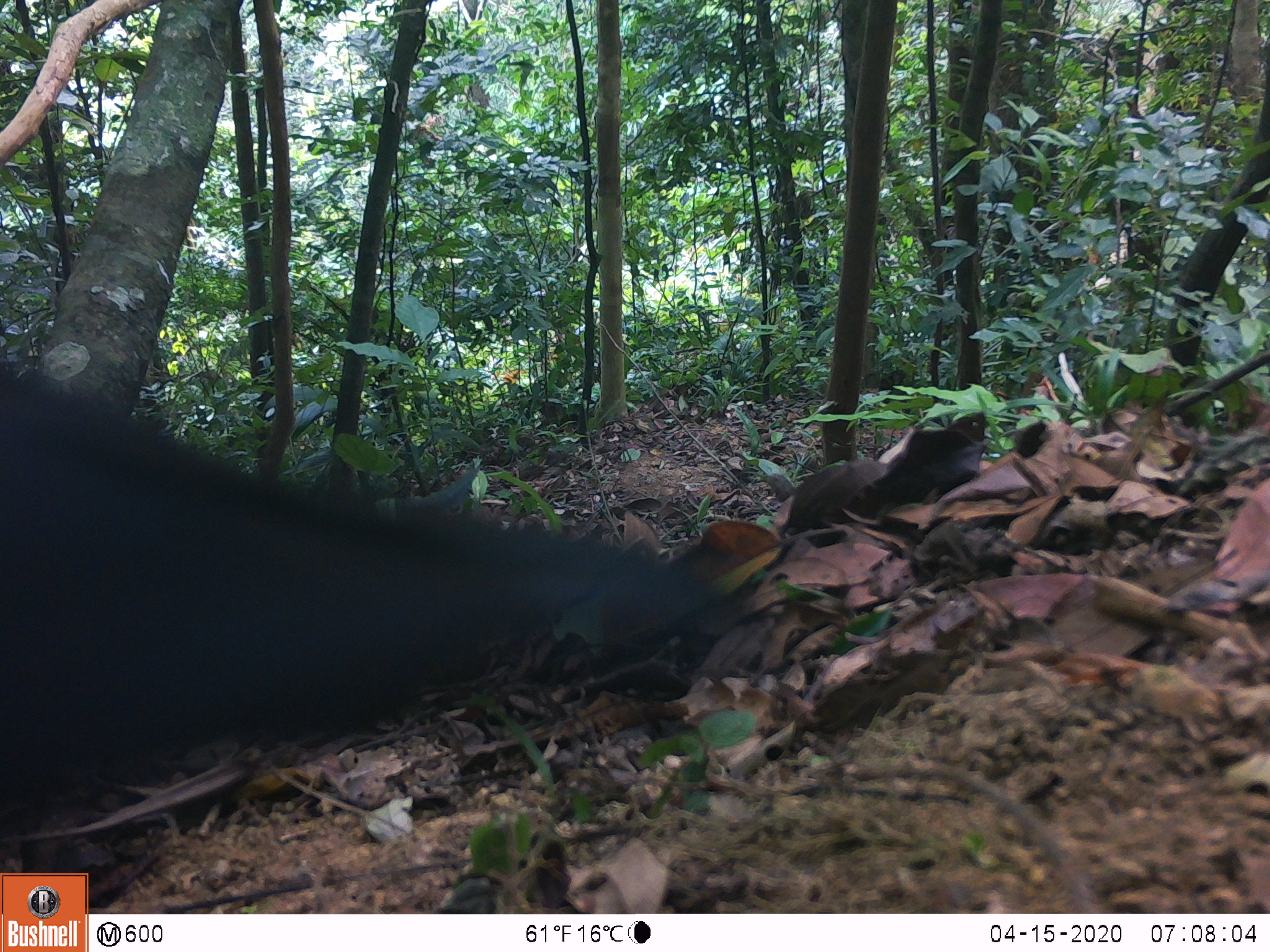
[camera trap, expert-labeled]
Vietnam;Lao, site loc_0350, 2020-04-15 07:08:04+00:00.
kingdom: Animalia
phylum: Chordata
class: Mammalia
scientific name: Mammalia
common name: mammal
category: unidentified mammal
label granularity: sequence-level